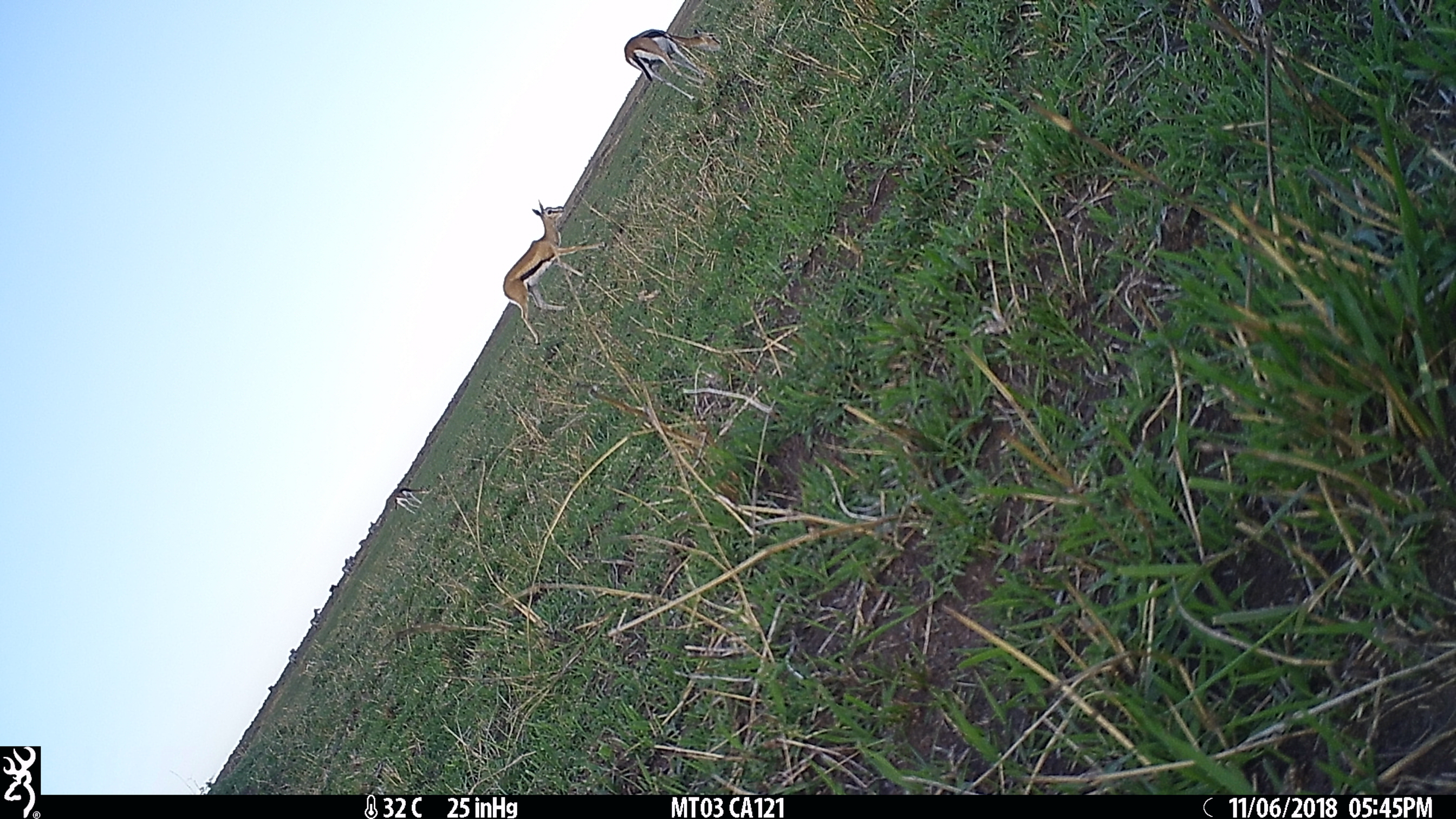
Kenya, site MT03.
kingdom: Animalia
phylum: Chordata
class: Mammalia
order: Artiodactyla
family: Bovidae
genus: Eudorcas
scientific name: Eudorcas thomsonii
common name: thomon's gazelle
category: gazelle thomsons